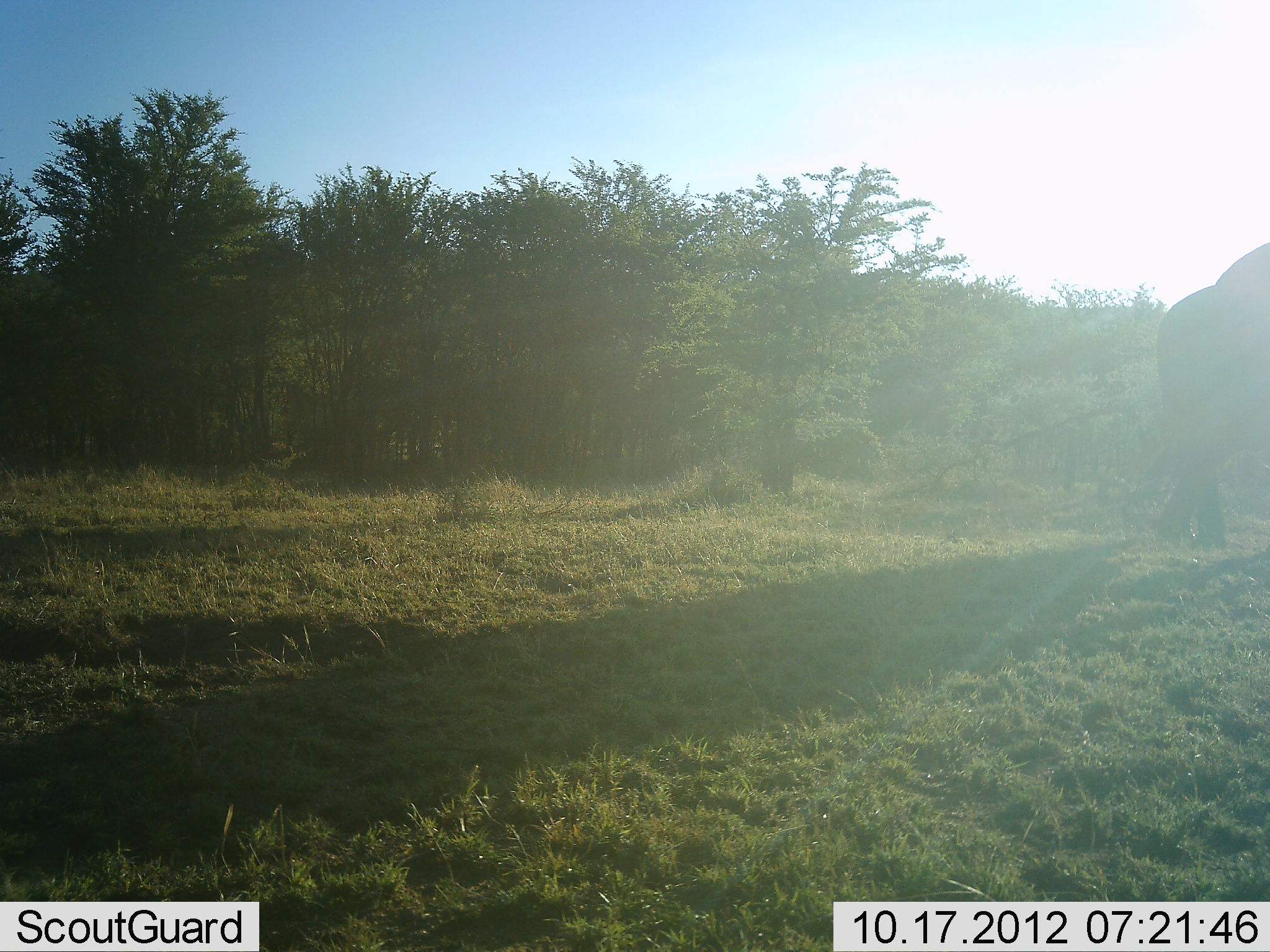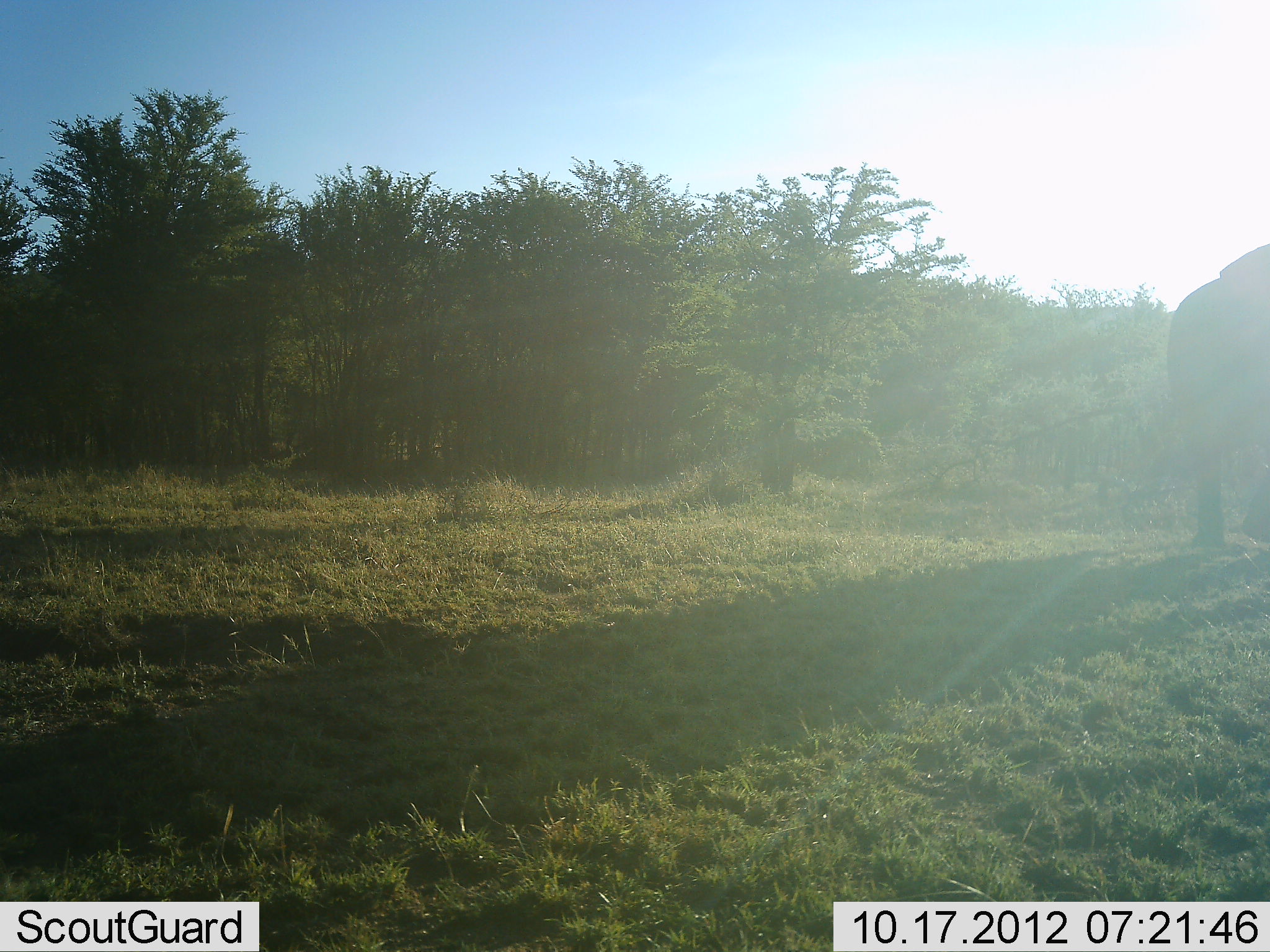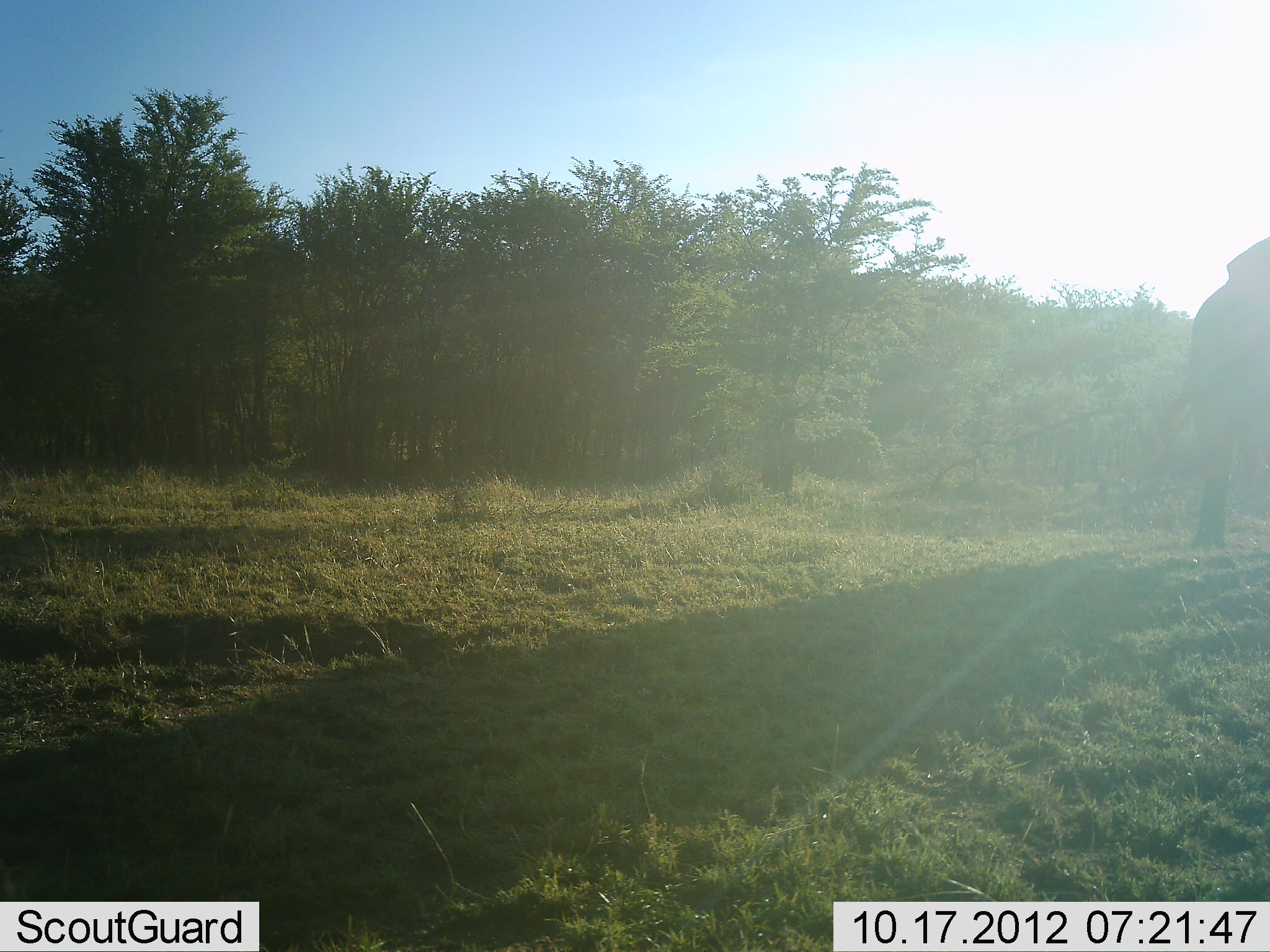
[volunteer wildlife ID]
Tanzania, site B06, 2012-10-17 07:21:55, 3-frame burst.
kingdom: Animalia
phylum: Chordata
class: Mammalia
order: Proboscidea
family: Elephantidae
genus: Loxodonta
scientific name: Loxodonta africana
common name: african bush elephant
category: elephant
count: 1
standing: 0%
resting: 0%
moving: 90%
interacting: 10%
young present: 0%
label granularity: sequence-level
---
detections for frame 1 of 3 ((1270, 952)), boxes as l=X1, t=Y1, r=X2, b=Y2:
animal: l=1154, t=241, r=1270, b=548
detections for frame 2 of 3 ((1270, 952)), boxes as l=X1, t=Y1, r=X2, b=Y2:
animal: l=1168, t=244, r=1269, b=543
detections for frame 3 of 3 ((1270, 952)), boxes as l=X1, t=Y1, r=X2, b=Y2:
animal: l=1188, t=236, r=1269, b=553